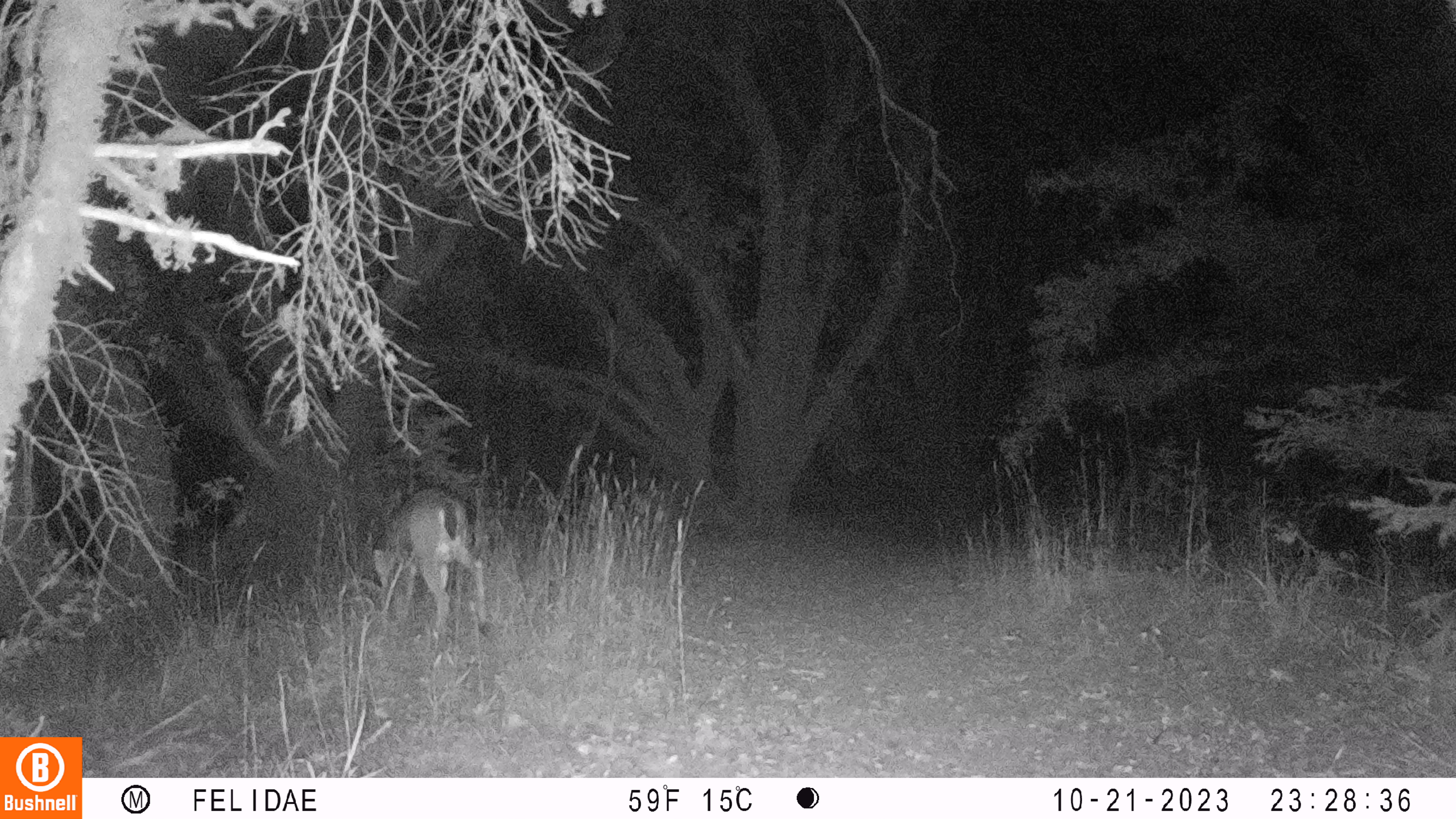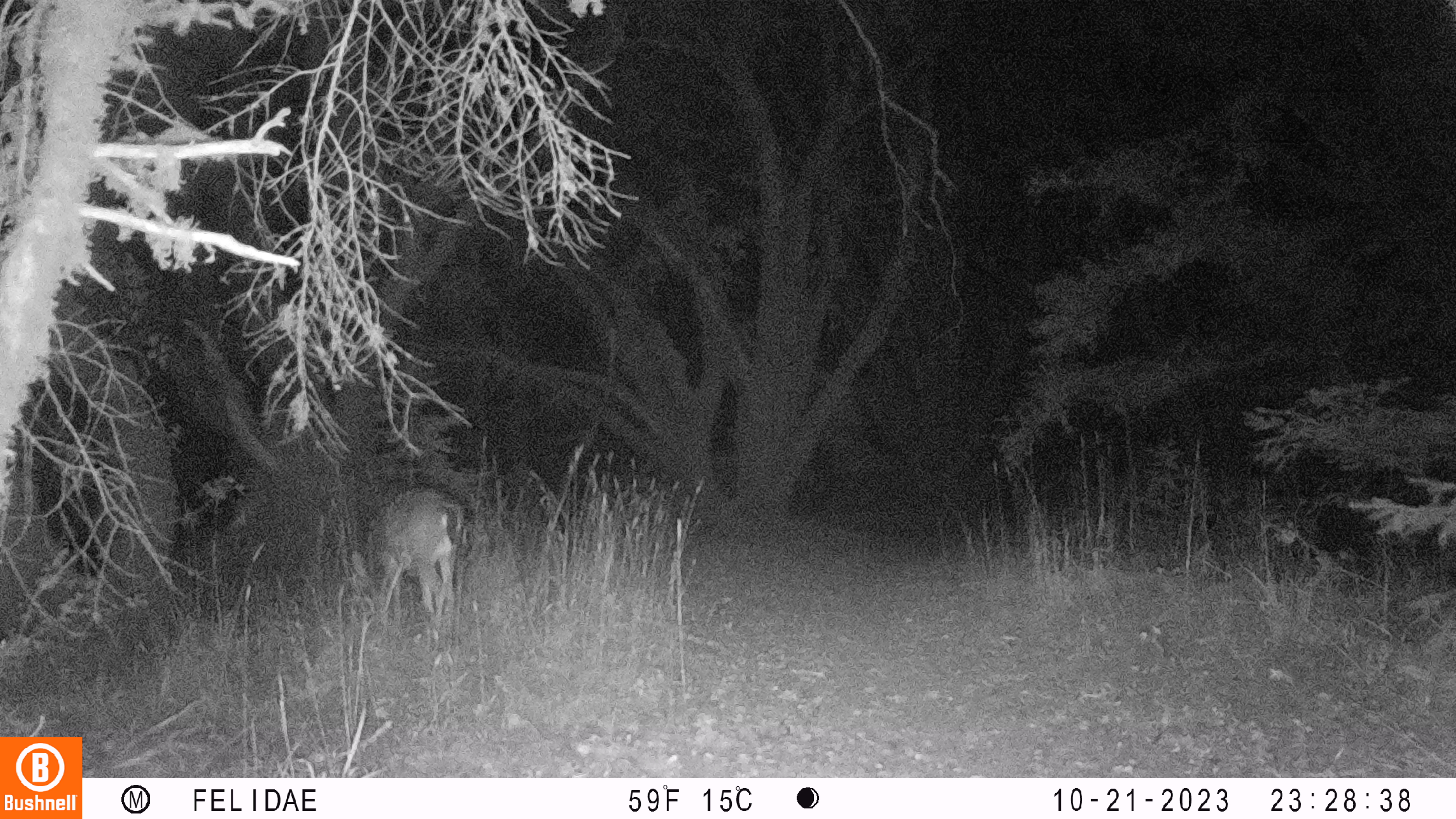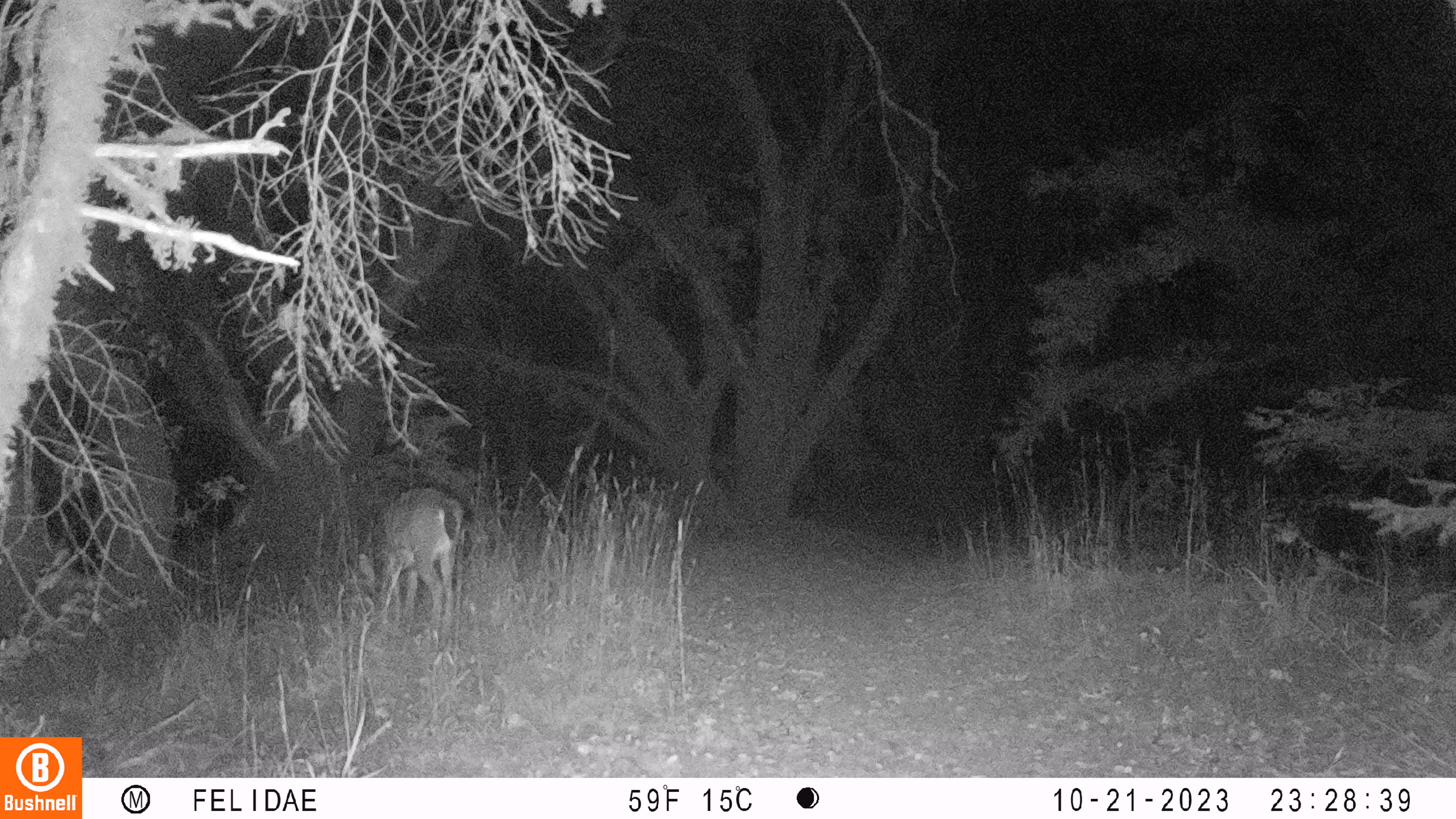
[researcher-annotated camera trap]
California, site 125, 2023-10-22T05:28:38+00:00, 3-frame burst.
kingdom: Animalia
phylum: Chordata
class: Mammalia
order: Artiodactyla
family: Cervidae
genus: Odocoileus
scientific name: Odocoileus hemionus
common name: mule deer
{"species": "mule deer (Odocoileus hemionus)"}